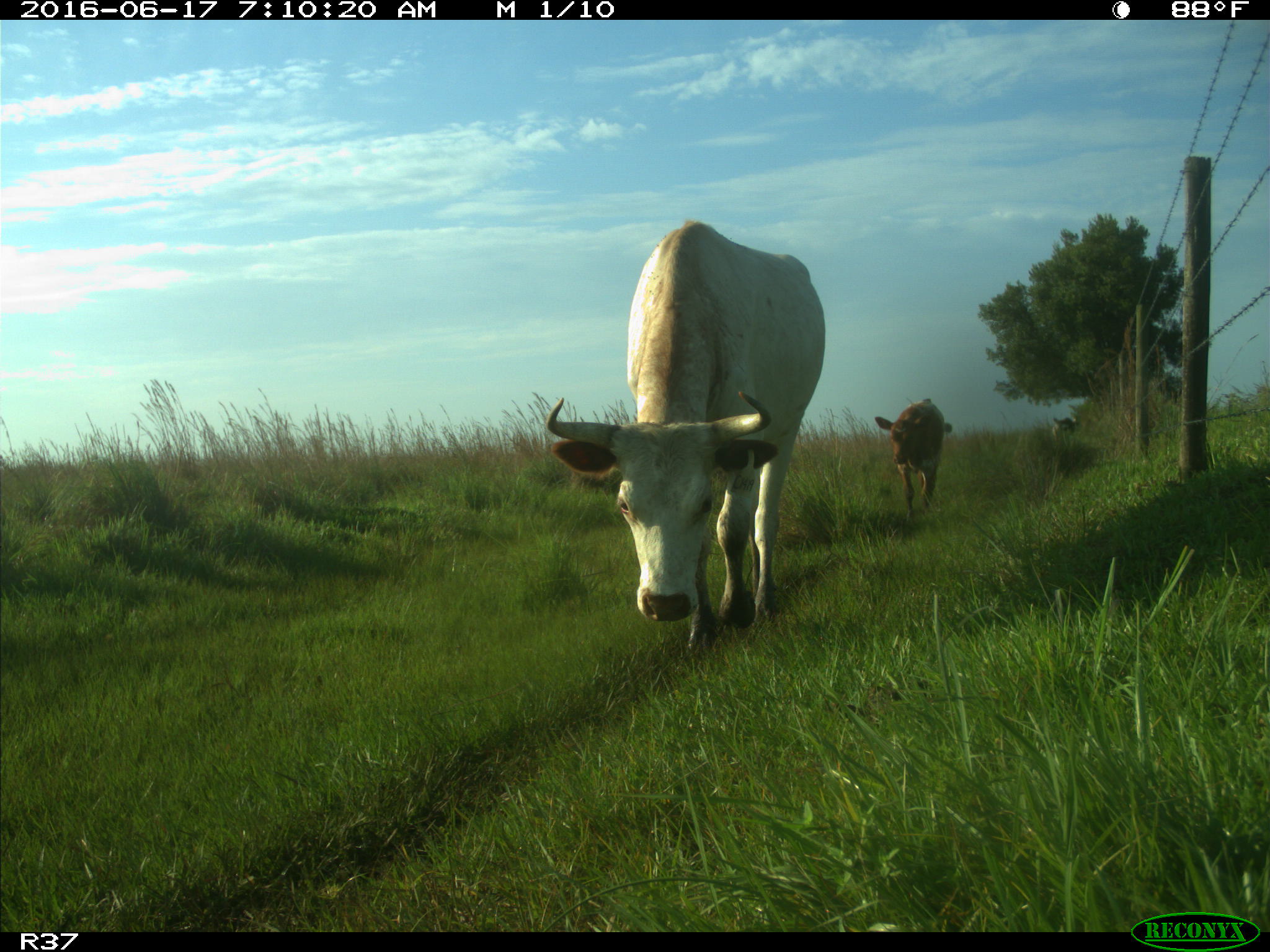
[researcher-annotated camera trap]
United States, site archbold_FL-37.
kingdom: Animalia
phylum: Chordata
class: Mammalia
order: Artiodactyla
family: Bovidae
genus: Bos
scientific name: Bos taurus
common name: domestic cow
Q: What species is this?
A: Bos taurus (domestic cow).